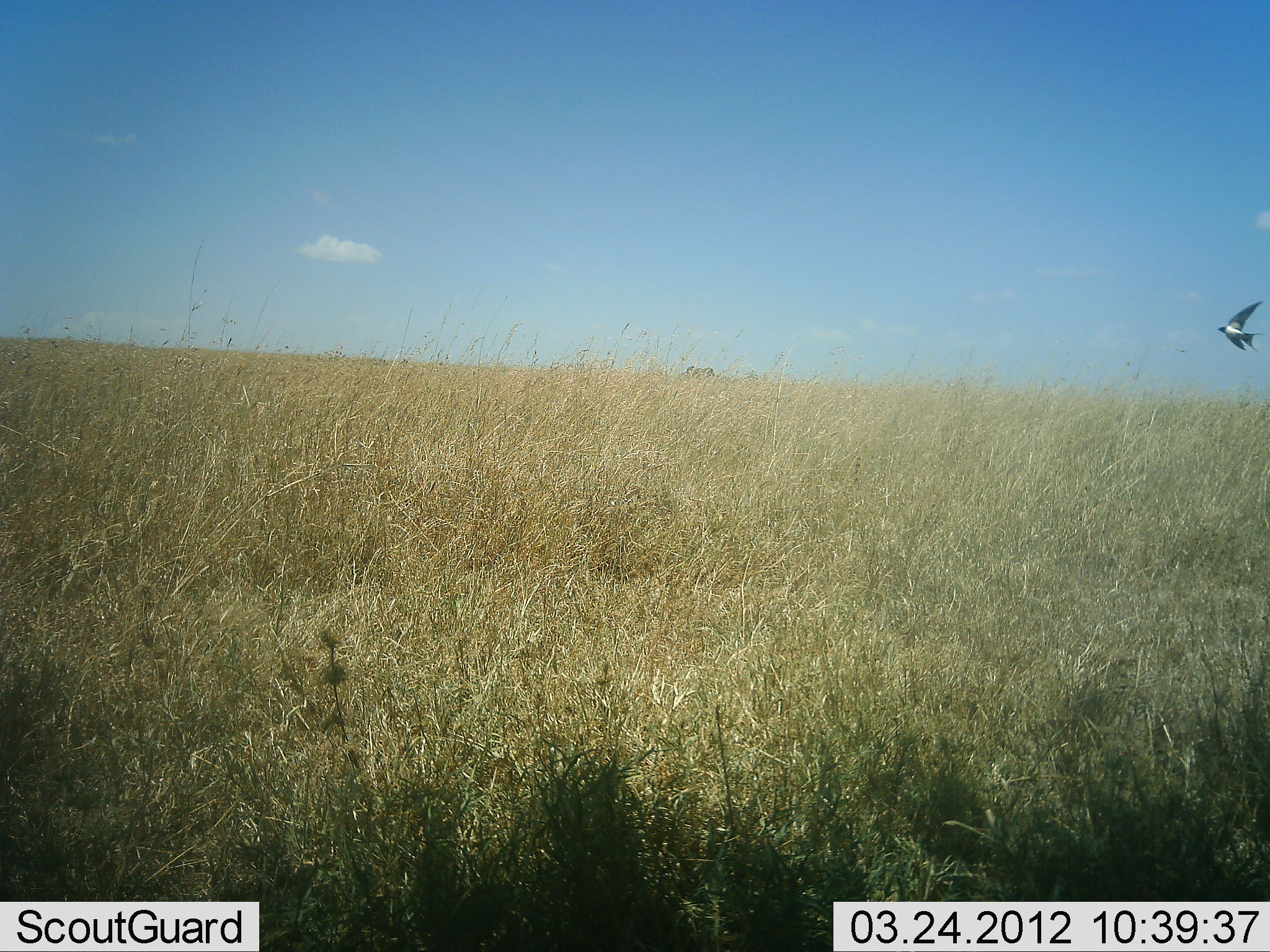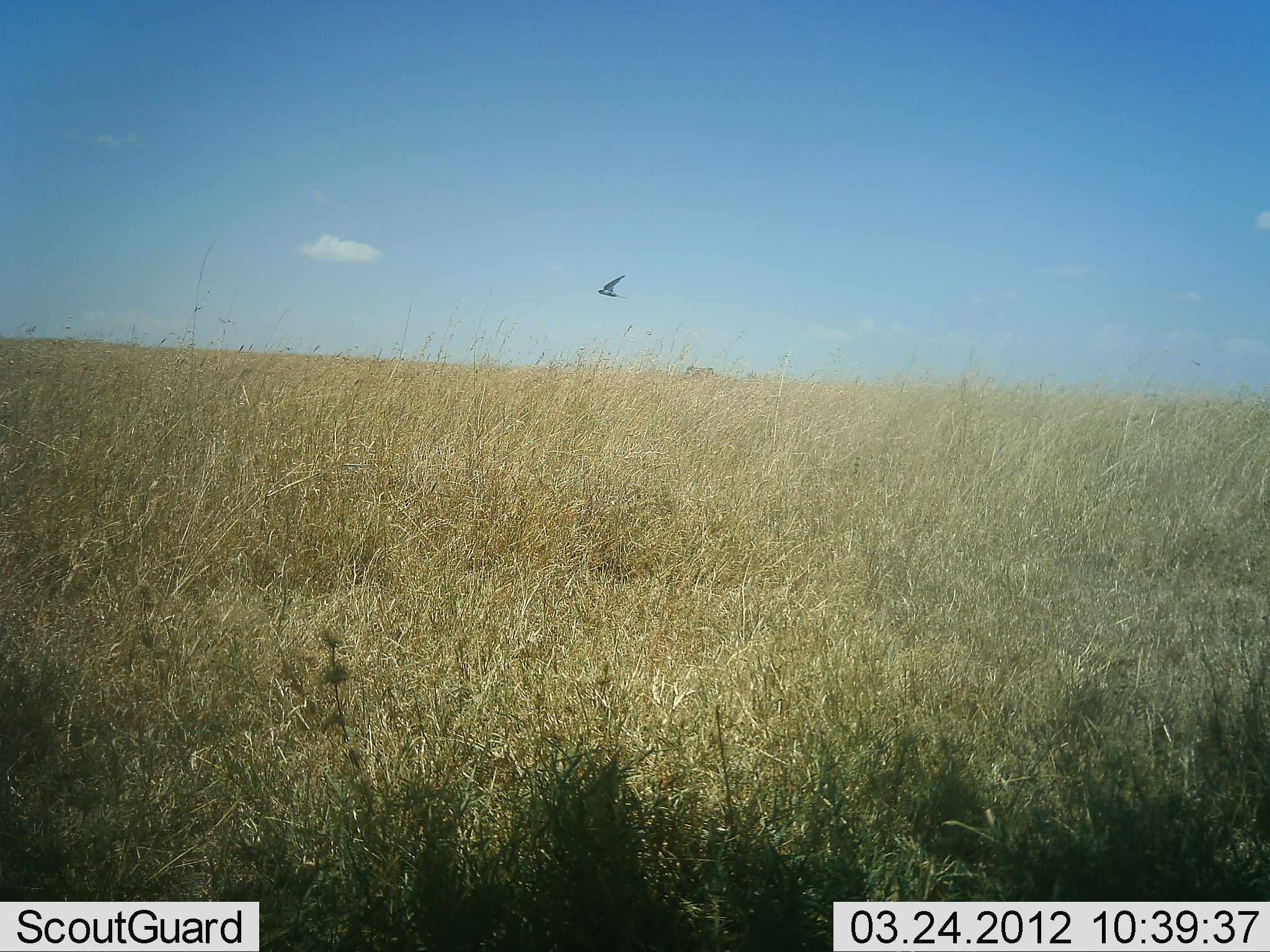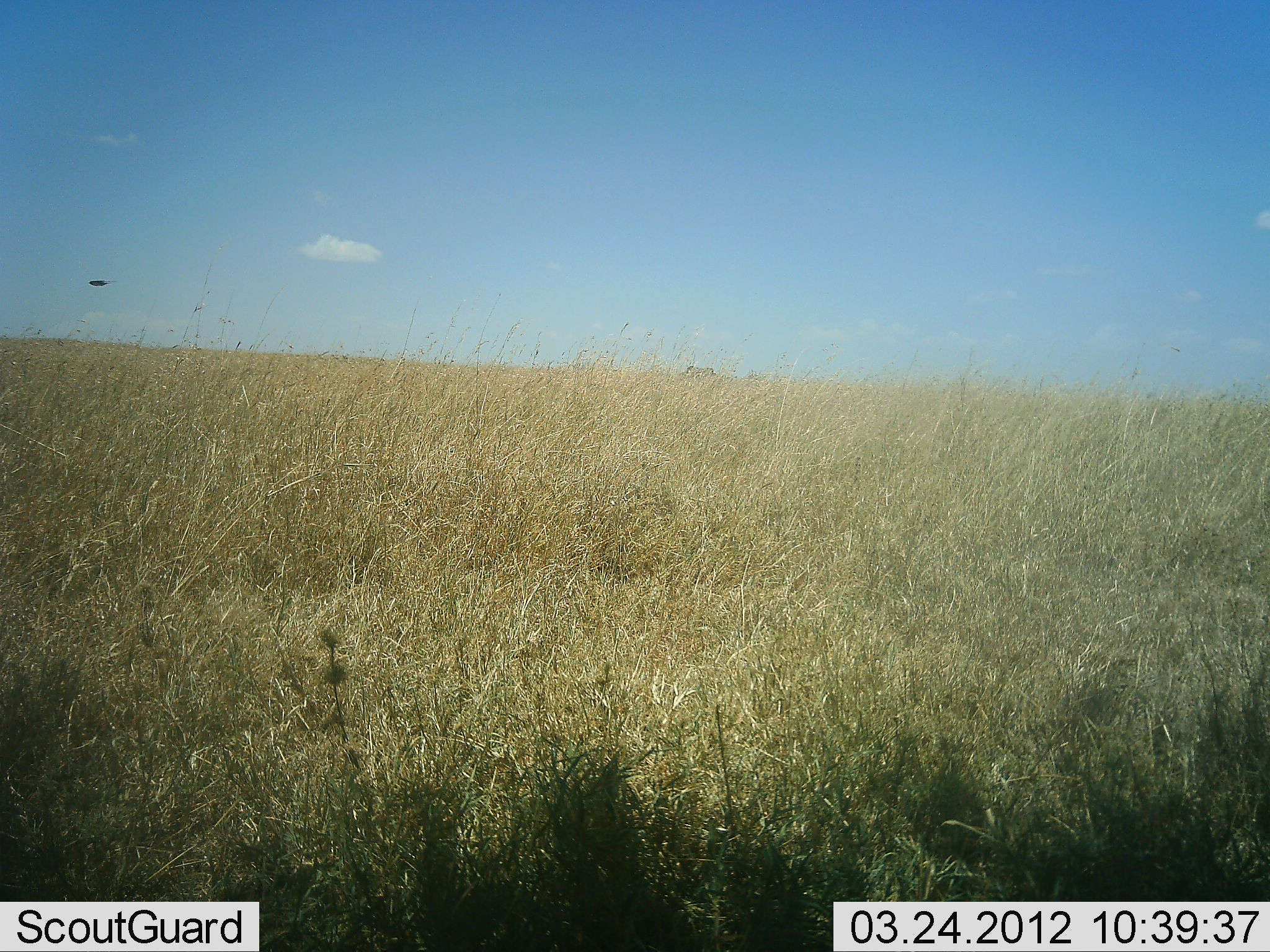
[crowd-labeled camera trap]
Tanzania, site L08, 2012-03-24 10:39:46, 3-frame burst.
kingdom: Animalia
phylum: Chordata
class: Aves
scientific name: Aves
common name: bird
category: otherbird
Otherbird (bird) (Aves), count 1. Behavior (volunteer vote fractions): standing 0%, resting 0%, moving 100%, interacting 0%. Young present (vote fraction): 0%. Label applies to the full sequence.